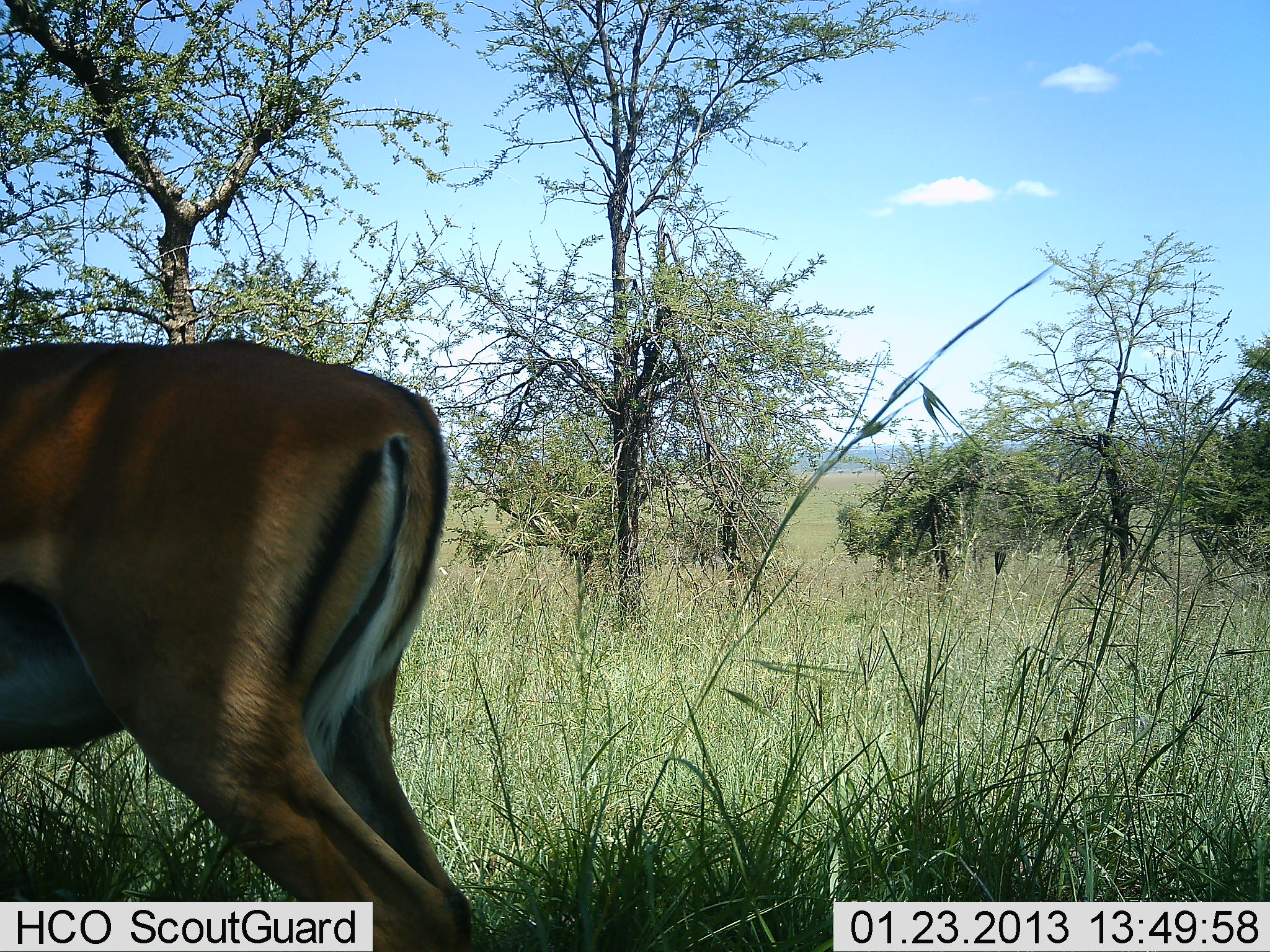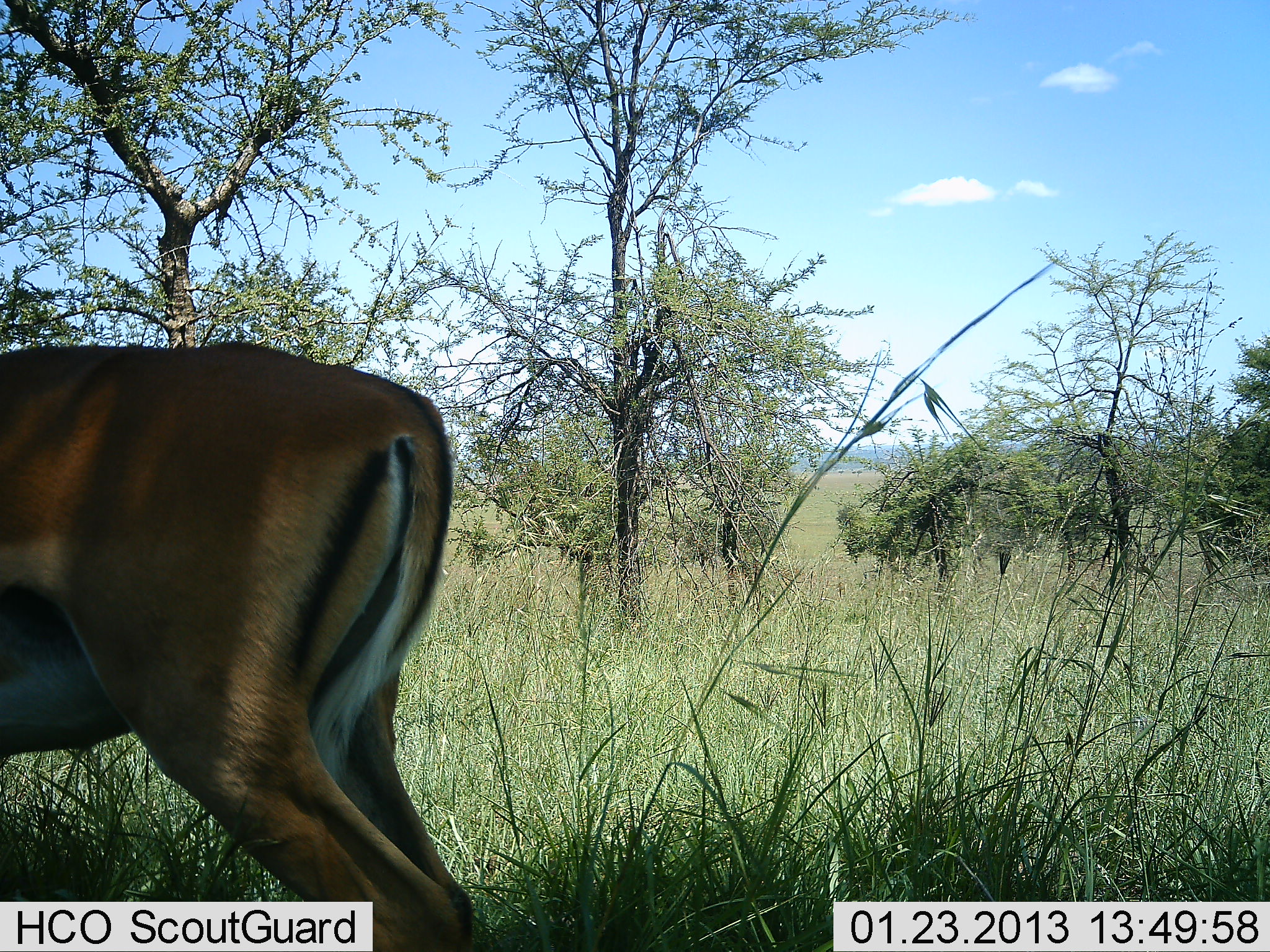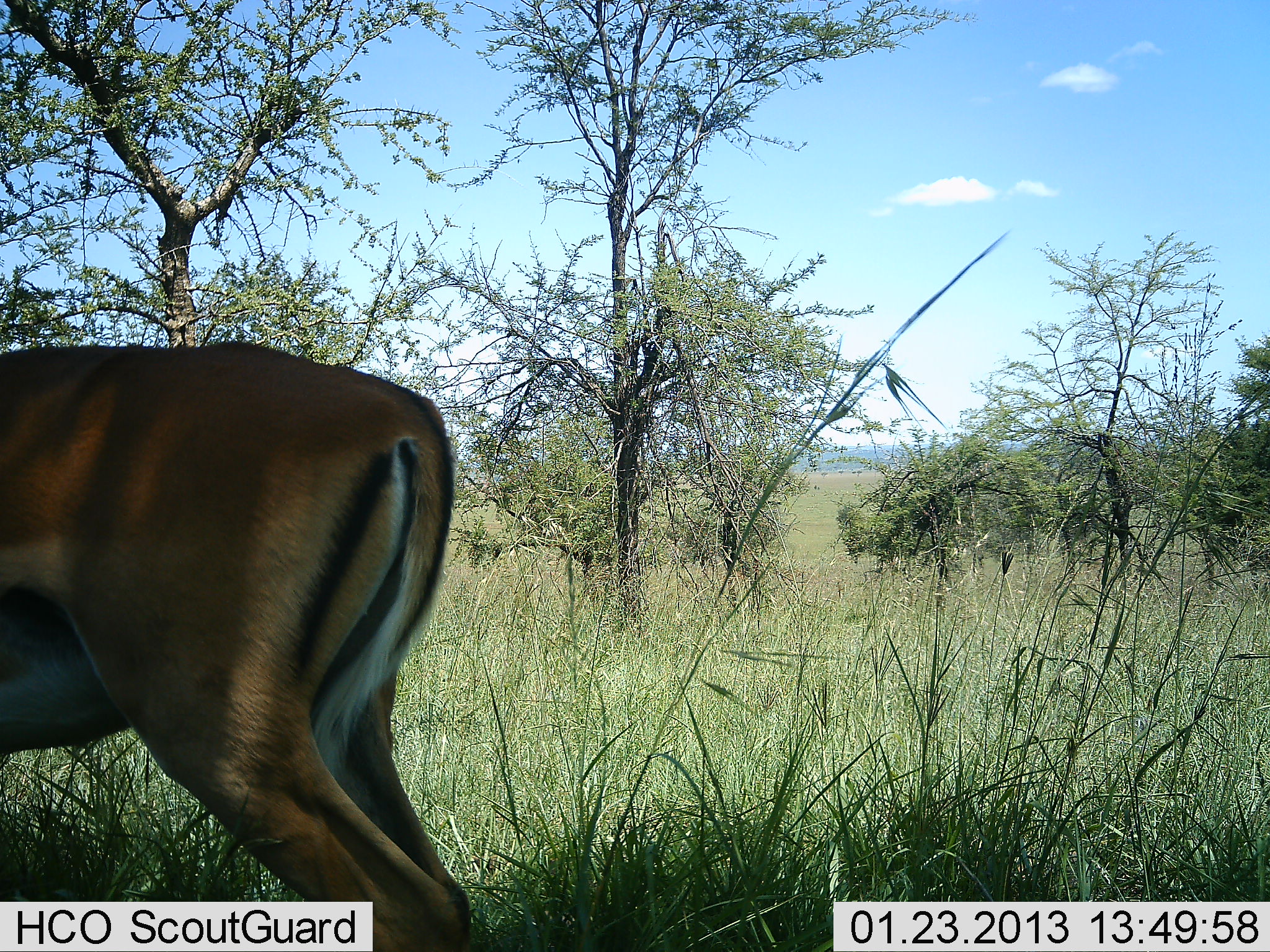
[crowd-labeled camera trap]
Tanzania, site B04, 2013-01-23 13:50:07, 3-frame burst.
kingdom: Animalia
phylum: Chordata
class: Mammalia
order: Artiodactyla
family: Bovidae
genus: Aepyceros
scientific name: Aepyceros melampus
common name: impala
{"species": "impala (Aepyceros melampus)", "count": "1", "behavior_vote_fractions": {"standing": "100%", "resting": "0%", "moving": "0%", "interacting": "0%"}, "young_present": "0%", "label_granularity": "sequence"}